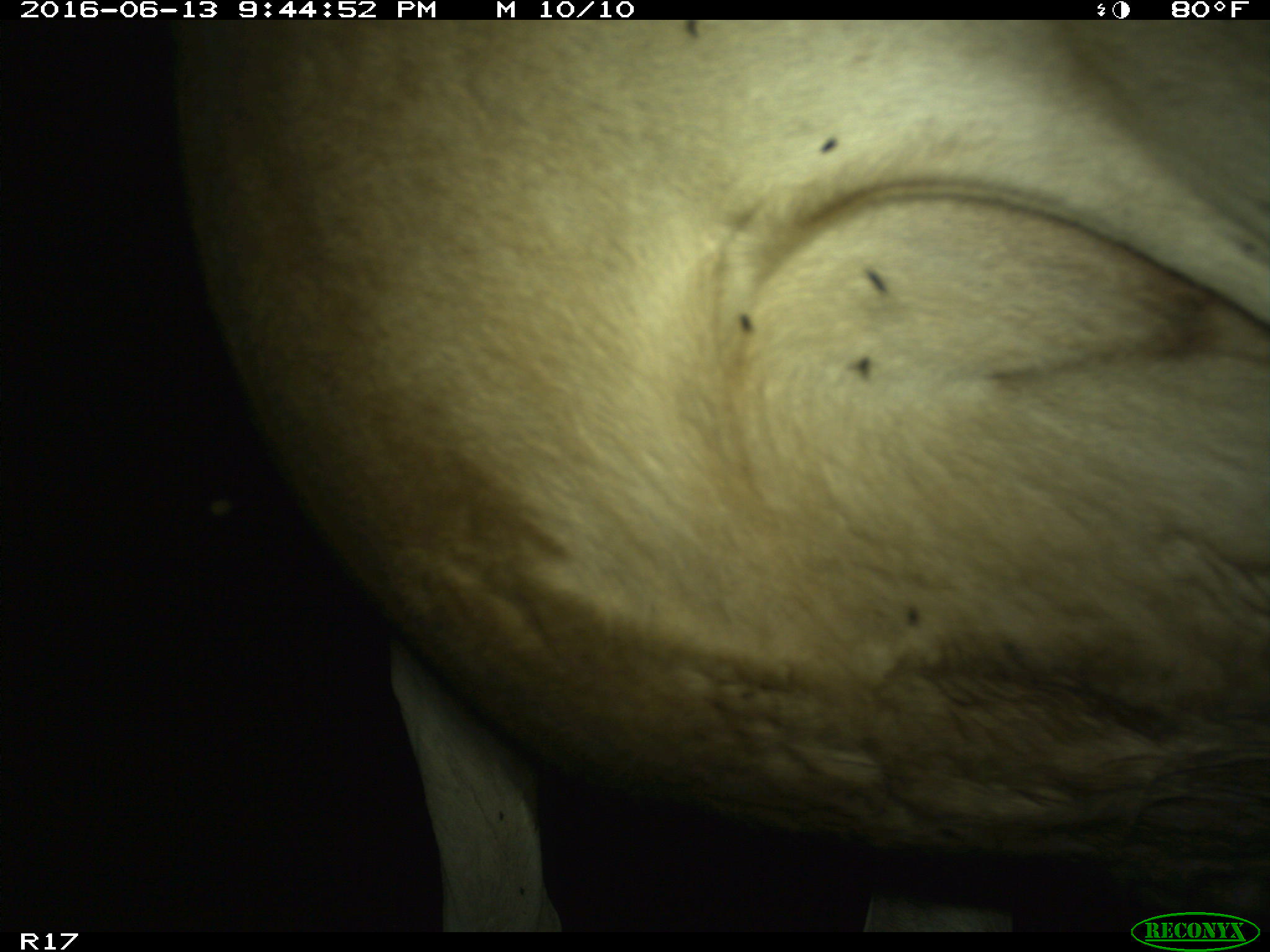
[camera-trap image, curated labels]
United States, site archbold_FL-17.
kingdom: Animalia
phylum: Chordata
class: Mammalia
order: Artiodactyla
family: Bovidae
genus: Bos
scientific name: Bos taurus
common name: domestic cow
Bos taurus (domestic cow).